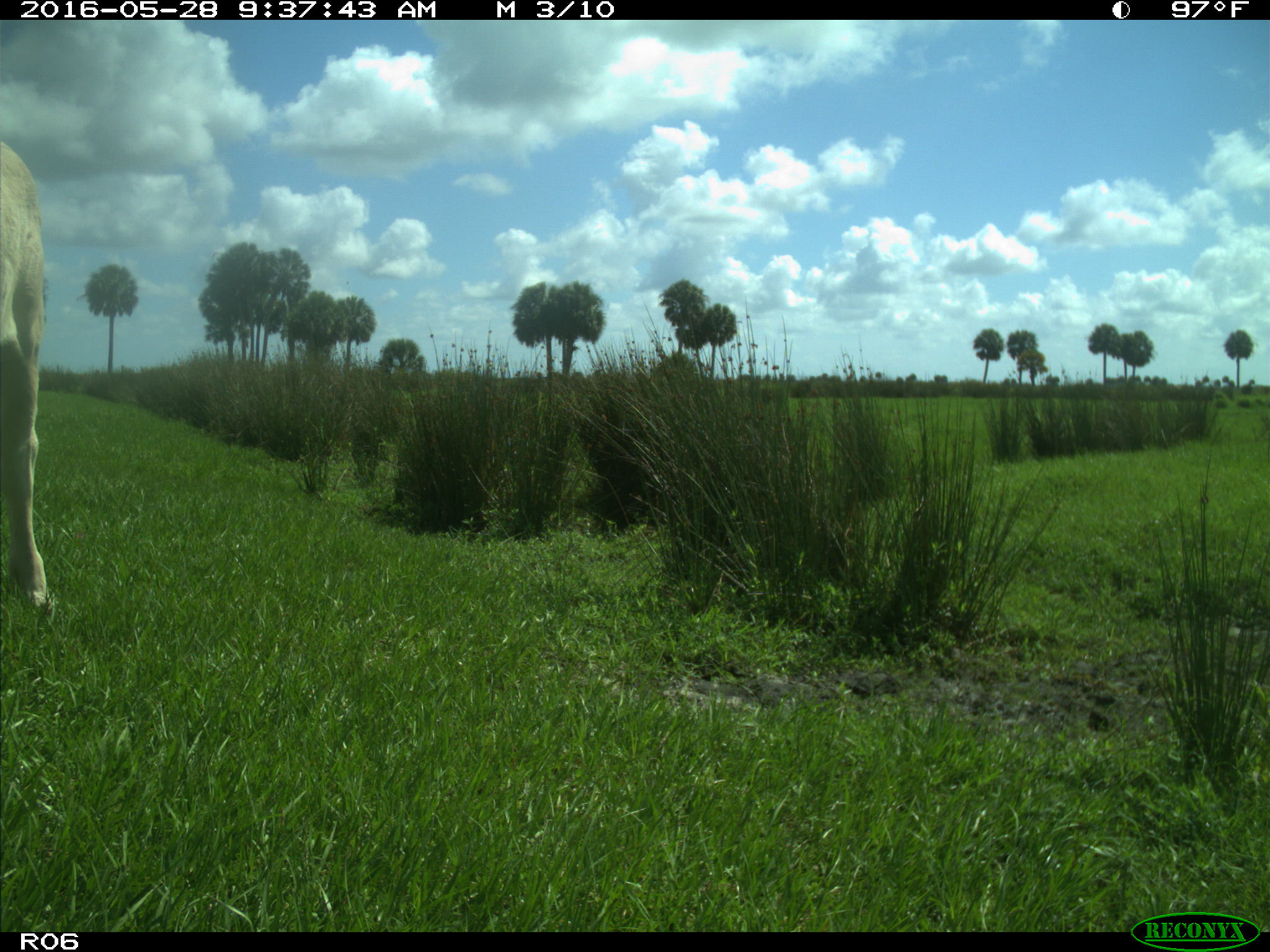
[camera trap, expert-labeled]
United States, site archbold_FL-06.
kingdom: Animalia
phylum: Chordata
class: Mammalia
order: Artiodactyla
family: Bovidae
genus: Bos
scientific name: Bos taurus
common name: domestic cow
Bos taurus (domestic cow).